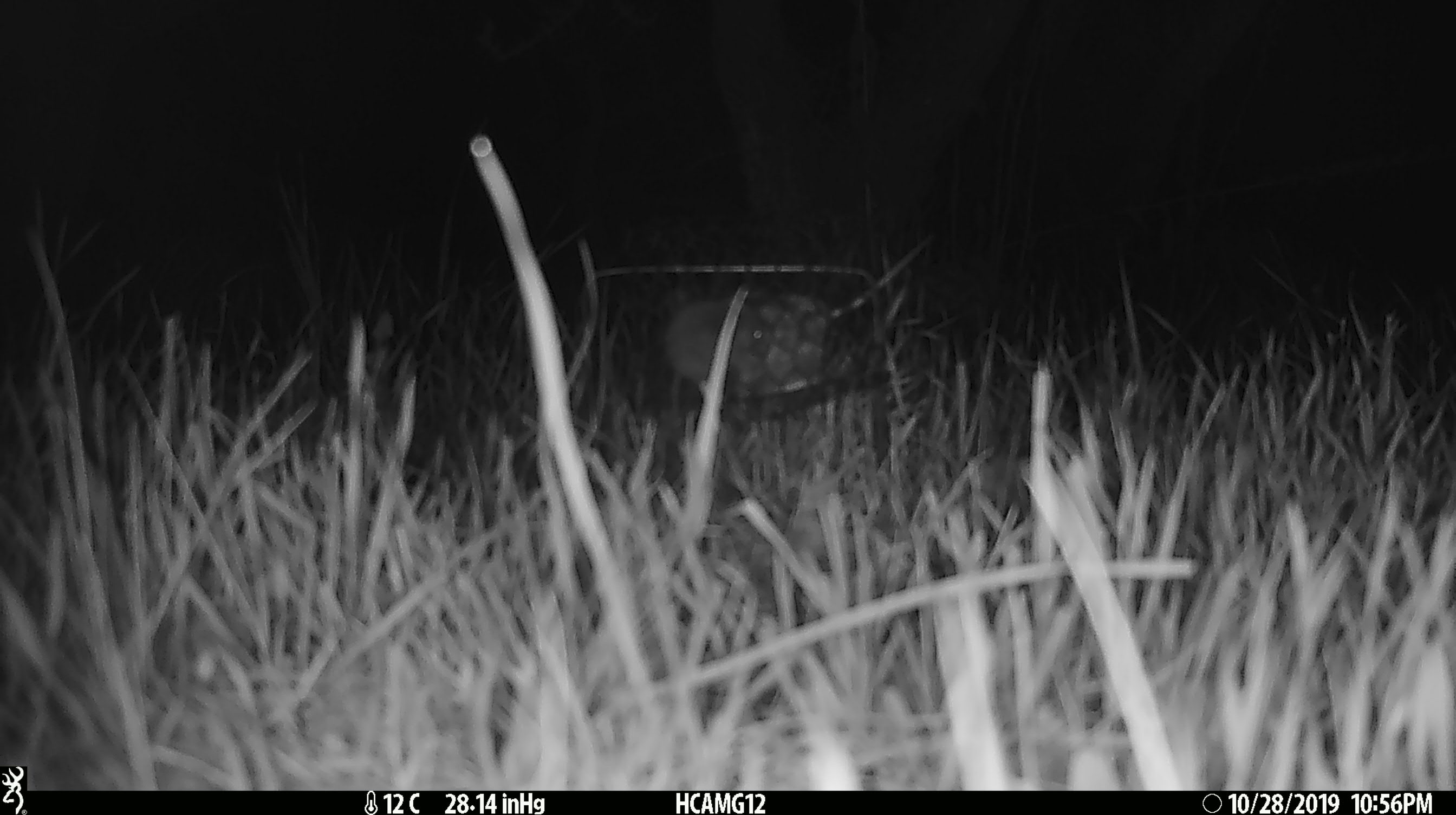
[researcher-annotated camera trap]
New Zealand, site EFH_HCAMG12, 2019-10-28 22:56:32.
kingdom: Animalia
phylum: Chordata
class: Mammalia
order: Rodentia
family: Muridae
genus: Mus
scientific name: Mus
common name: mouse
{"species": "mouse (Mus)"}